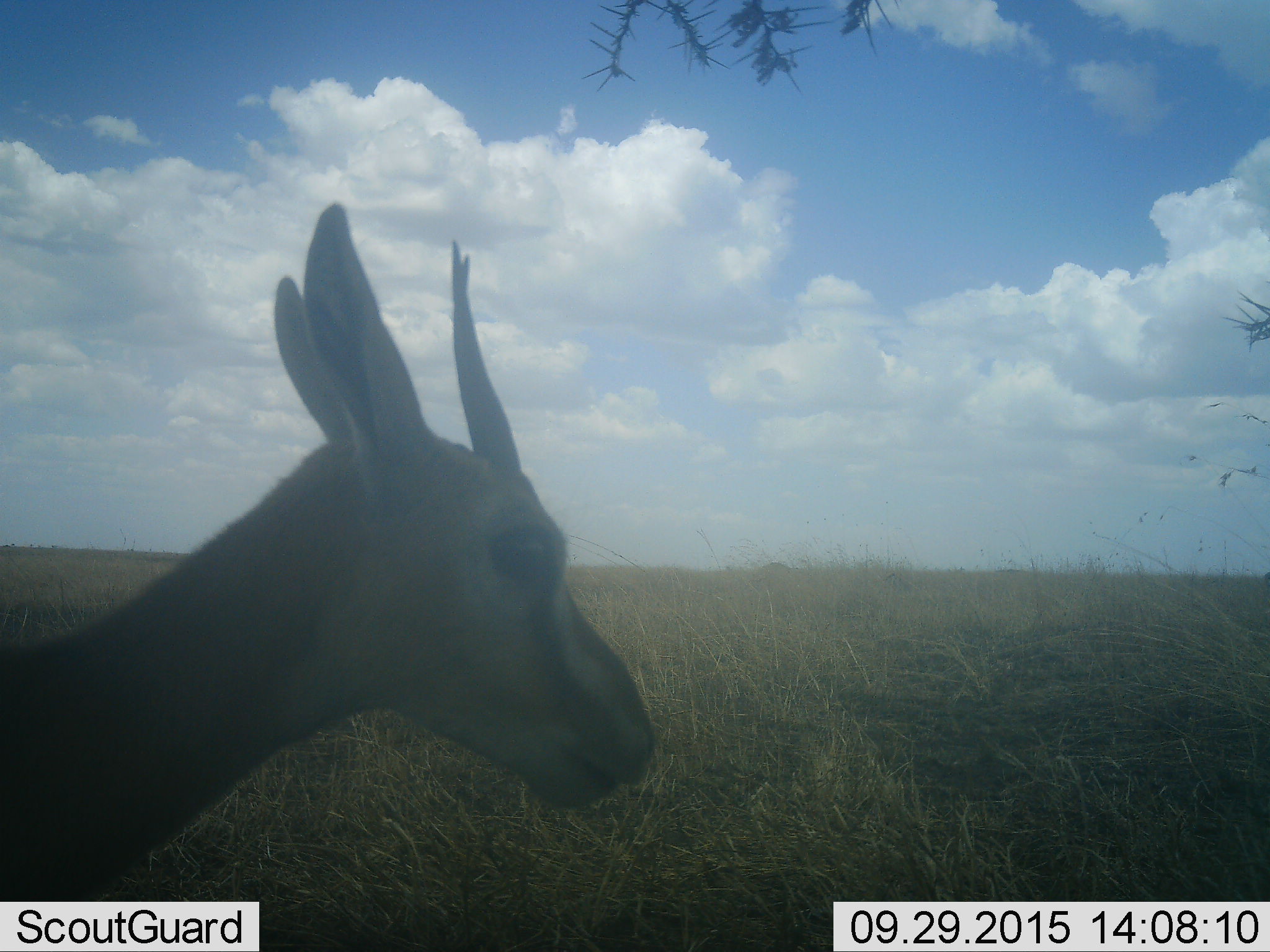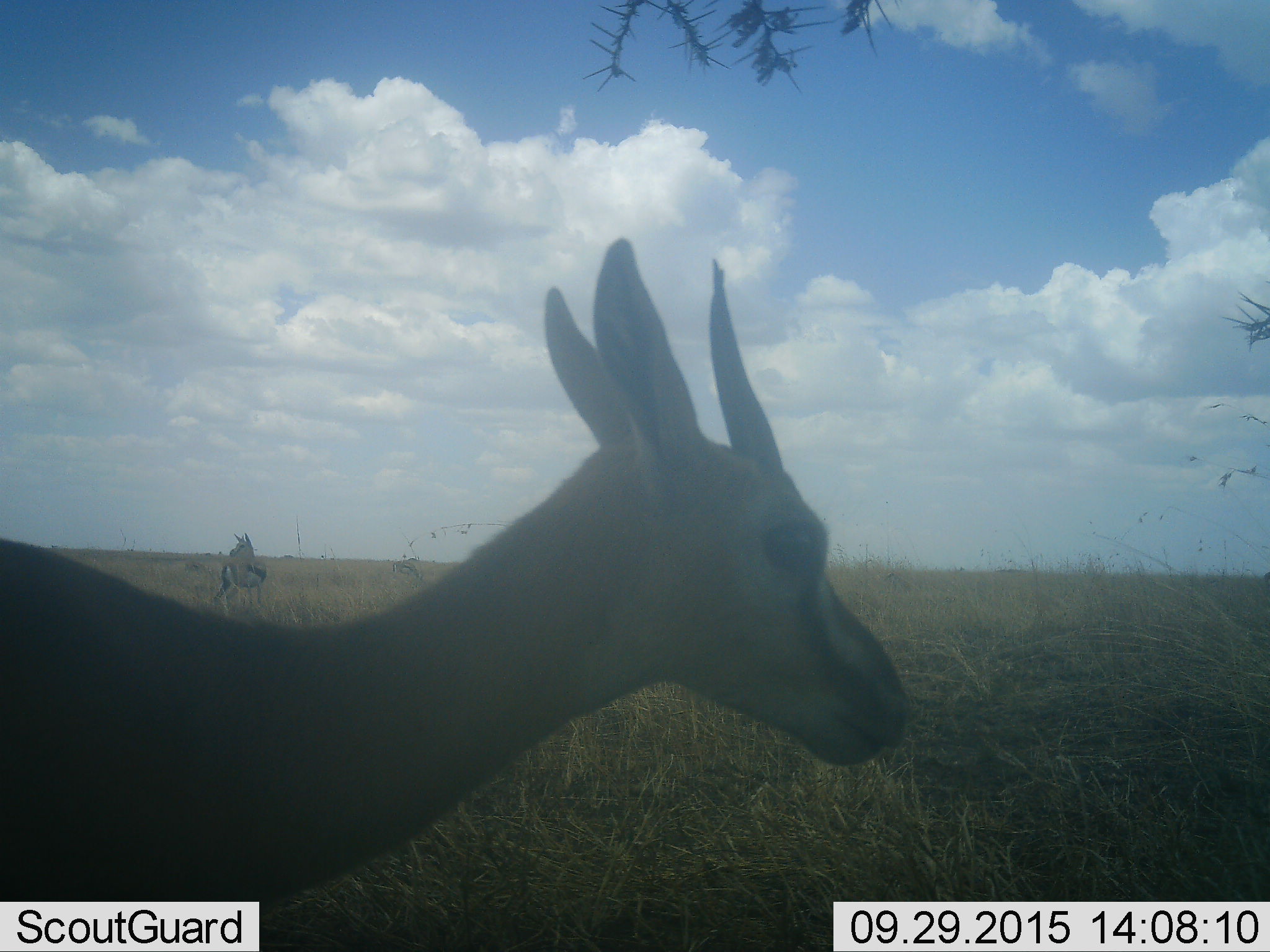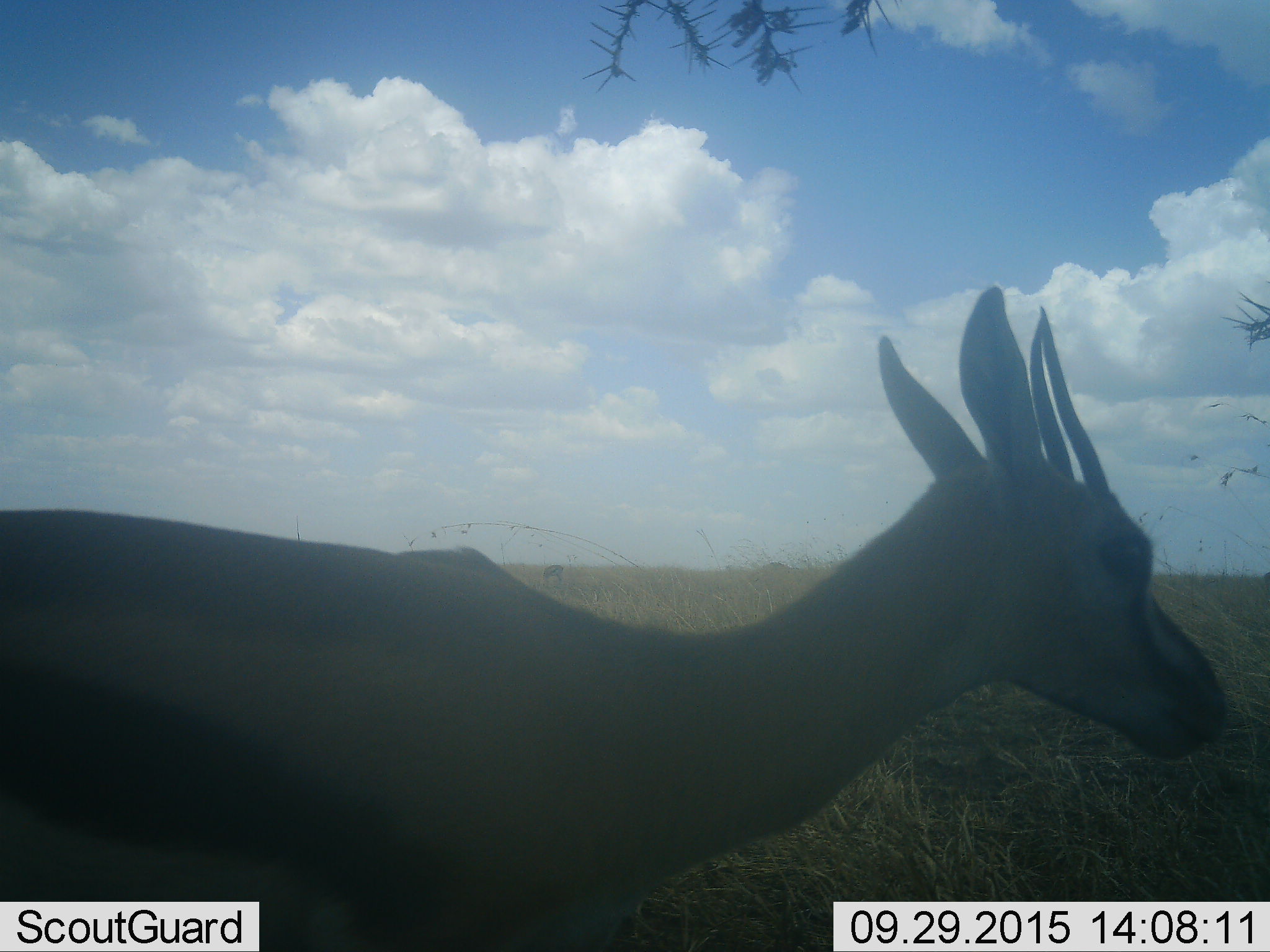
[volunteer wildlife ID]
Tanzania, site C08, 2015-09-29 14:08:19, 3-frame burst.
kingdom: Animalia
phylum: Chordata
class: Mammalia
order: Artiodactyla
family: Bovidae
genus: Eudorcas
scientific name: Eudorcas thomsonii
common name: thomson's gazelle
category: gazellethomsons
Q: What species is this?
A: Gazellethomsons (thomson's gazelle) (Eudorcas thomsonii).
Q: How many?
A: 2.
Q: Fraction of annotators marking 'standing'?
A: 46%.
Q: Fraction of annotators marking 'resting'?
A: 0%.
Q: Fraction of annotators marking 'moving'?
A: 69%.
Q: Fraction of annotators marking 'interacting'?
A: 0%.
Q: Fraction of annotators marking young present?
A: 0%.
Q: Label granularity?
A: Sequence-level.